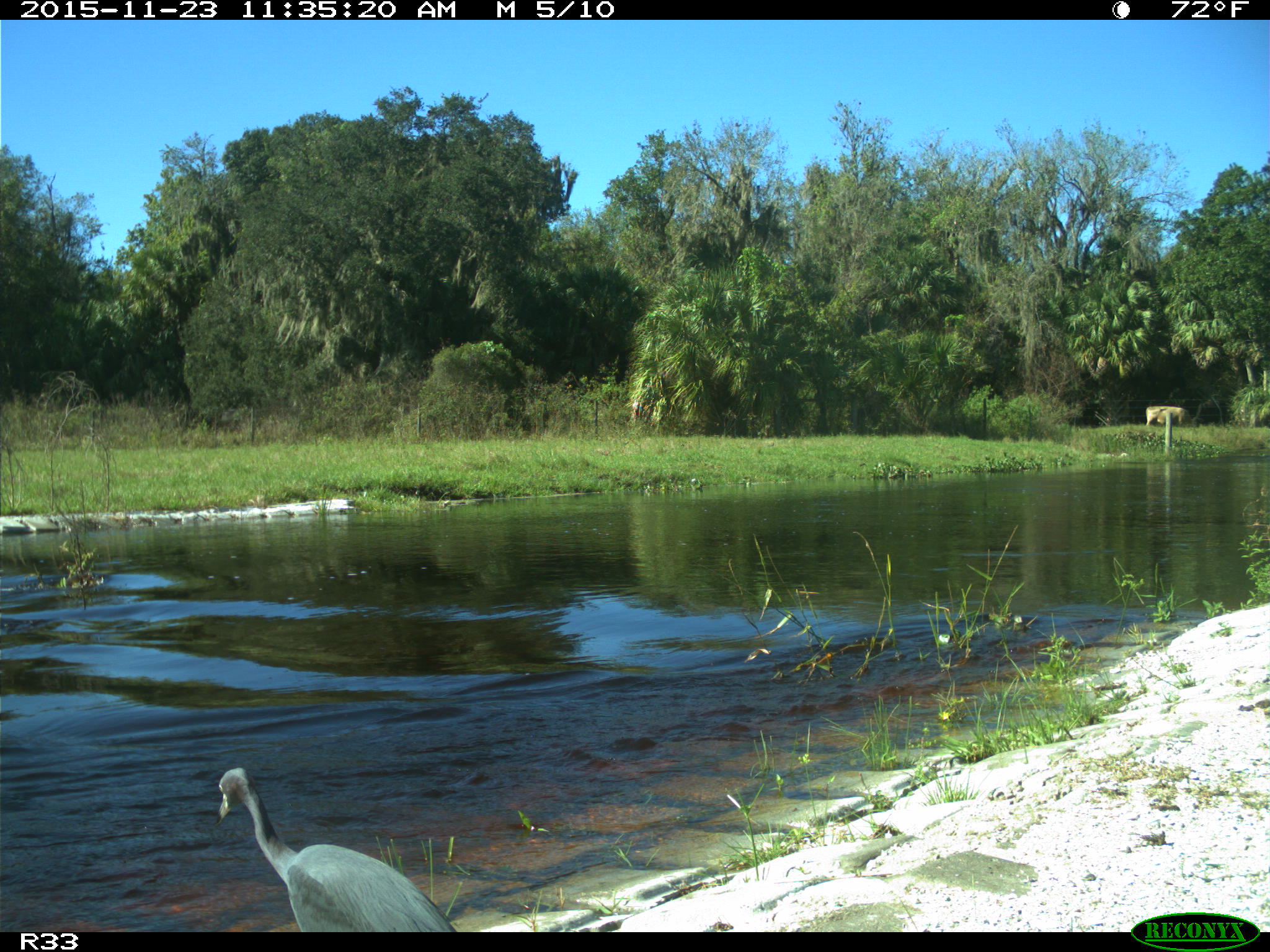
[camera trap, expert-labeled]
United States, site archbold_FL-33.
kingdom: Animalia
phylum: Chordata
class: Mammalia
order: Artiodactyla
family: Bovidae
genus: Bos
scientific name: Bos taurus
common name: domestic cow